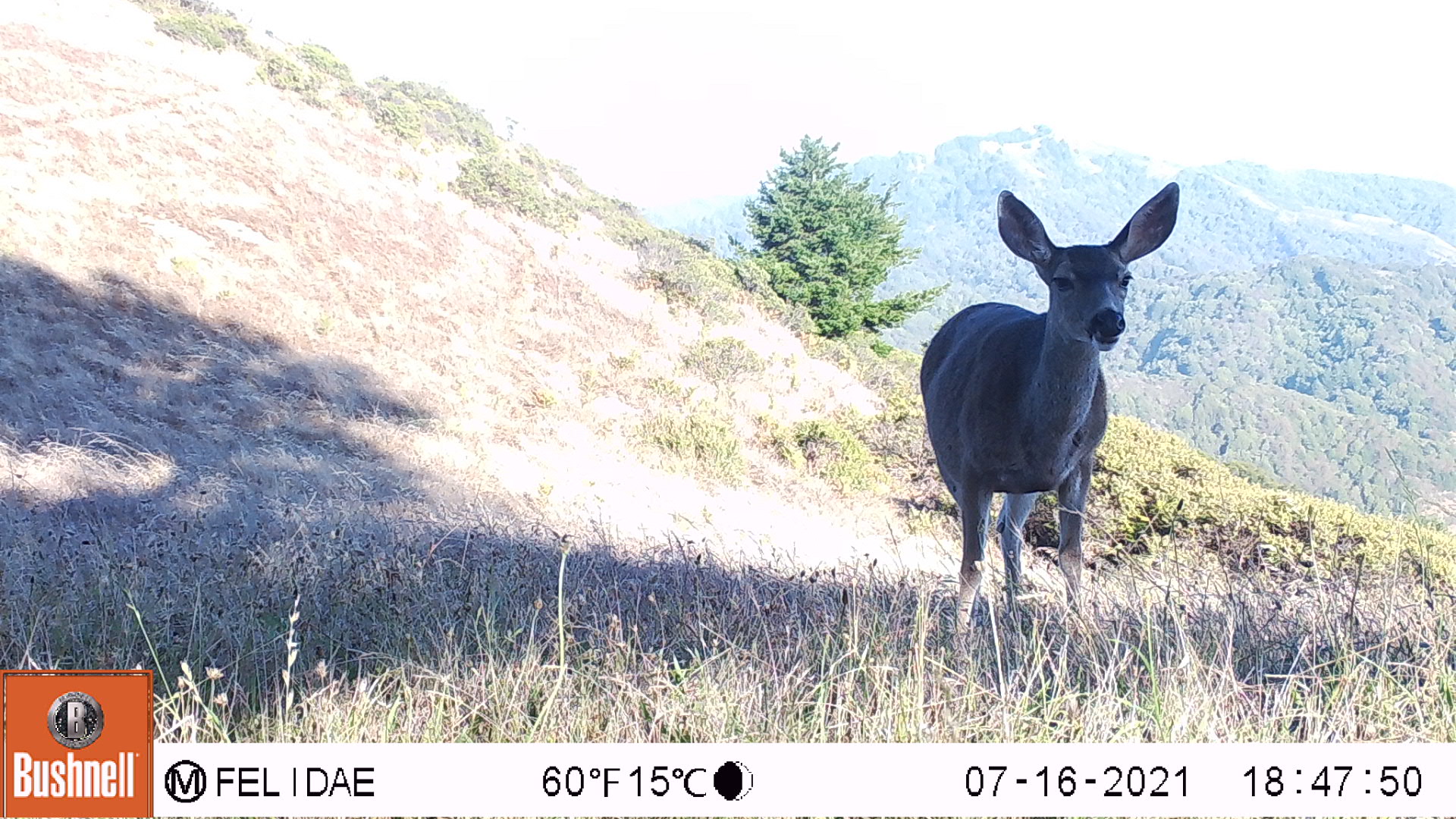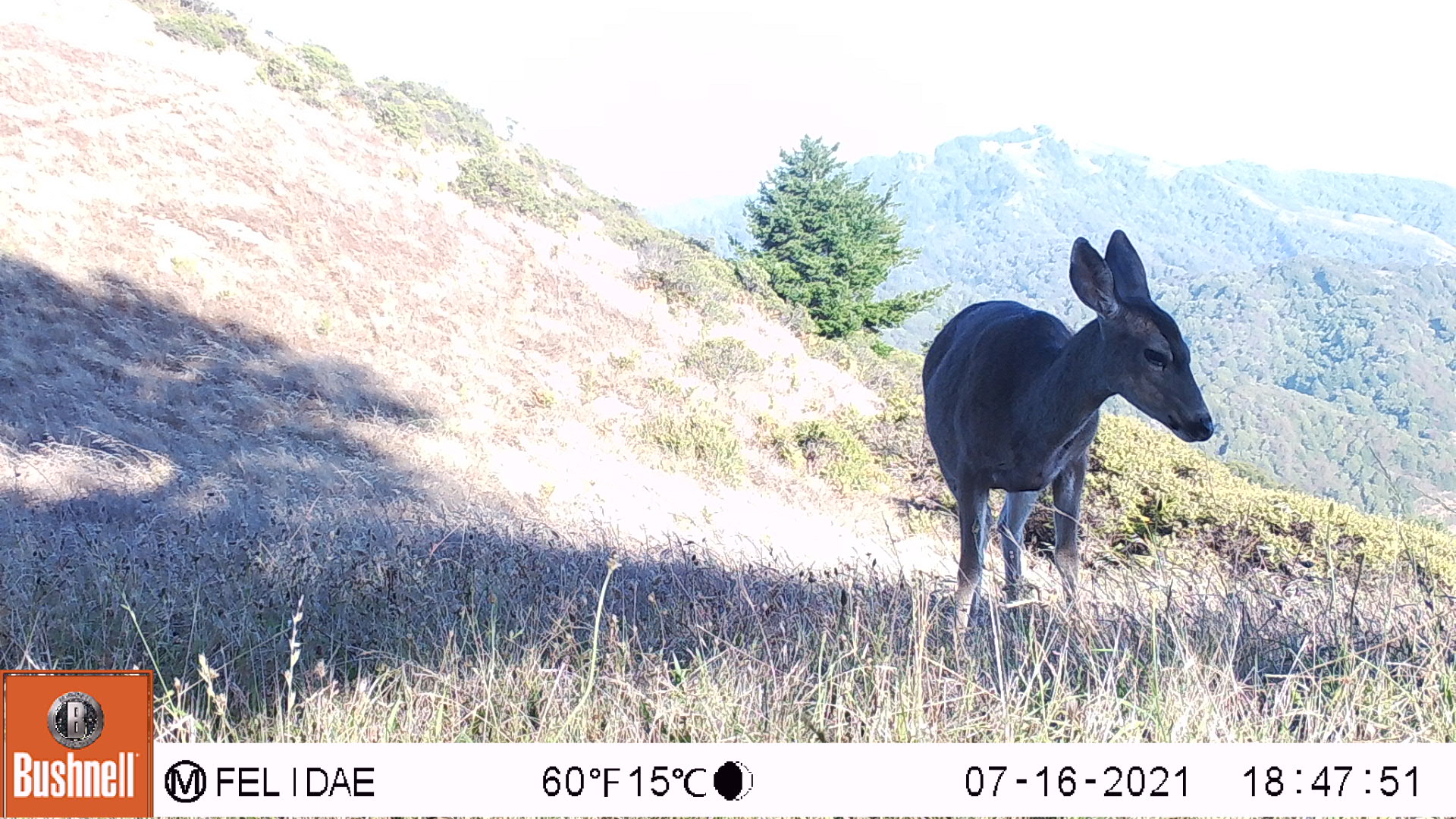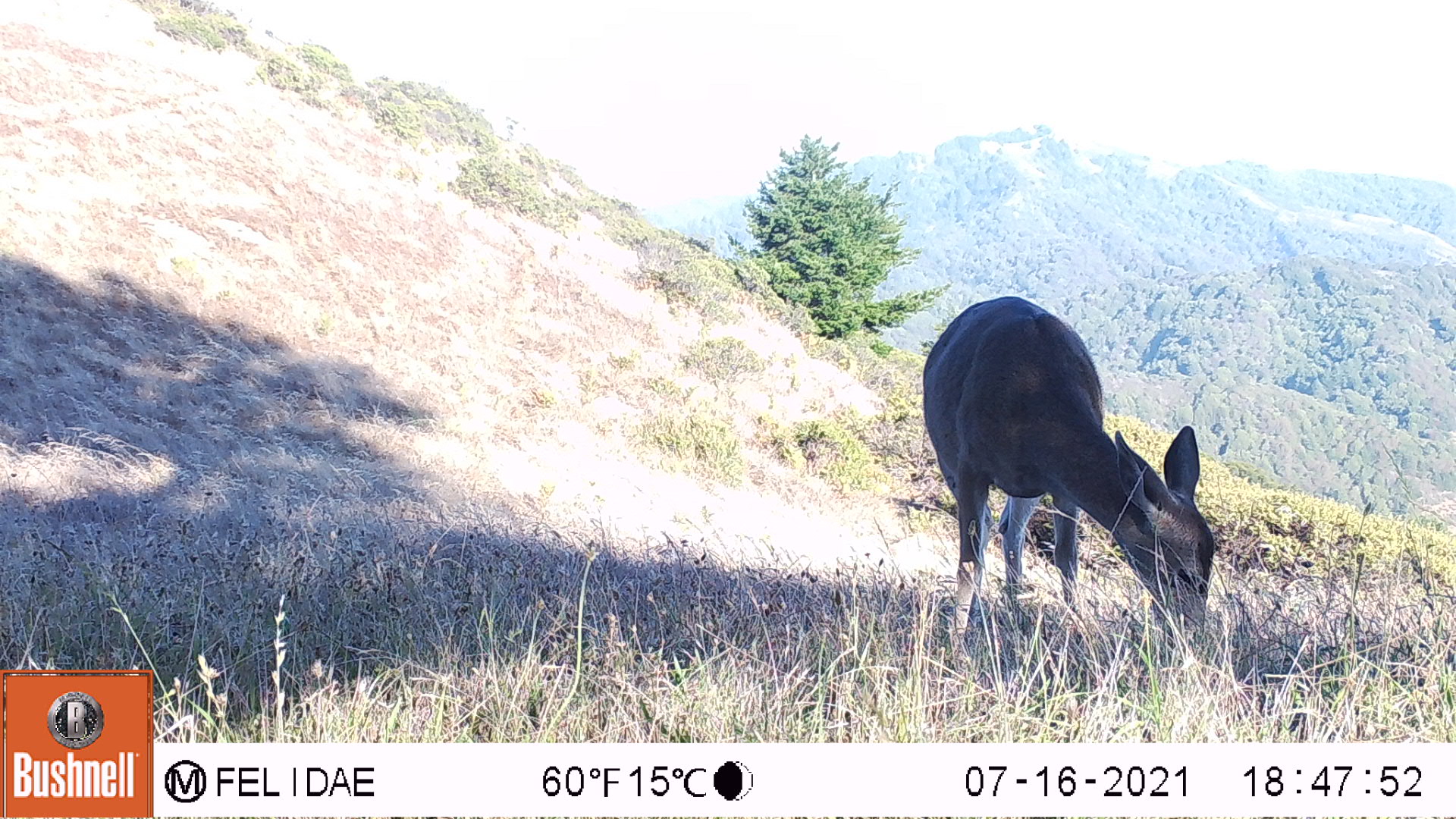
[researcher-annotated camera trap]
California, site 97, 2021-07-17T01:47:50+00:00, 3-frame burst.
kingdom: Animalia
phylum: Chordata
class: Mammalia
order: Artiodactyla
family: Cervidae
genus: Odocoileus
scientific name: Odocoileus hemionus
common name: mule deer